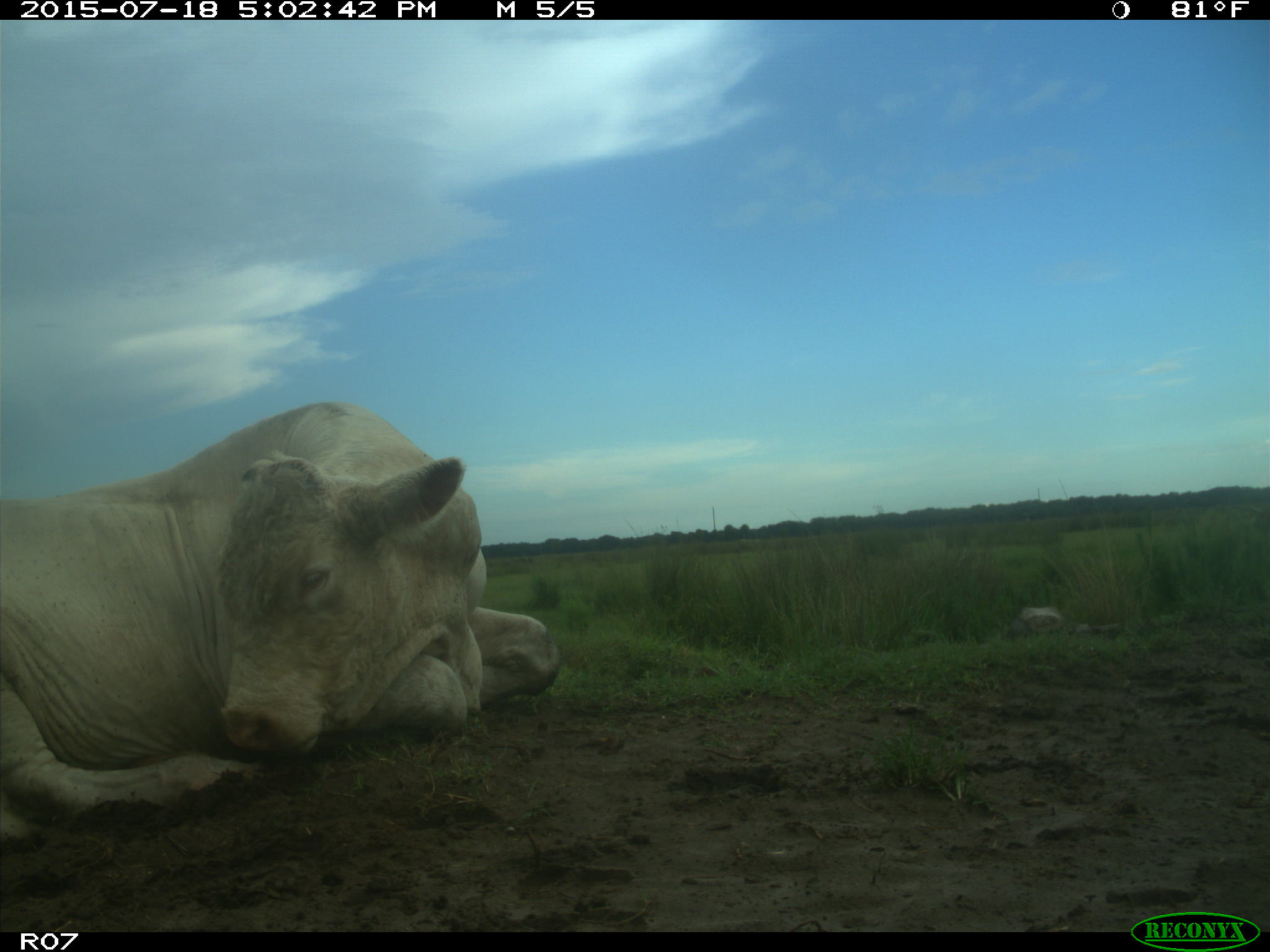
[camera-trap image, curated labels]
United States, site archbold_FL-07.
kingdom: Animalia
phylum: Chordata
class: Mammalia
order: Artiodactyla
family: Bovidae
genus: Bos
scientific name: Bos taurus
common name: domestic cow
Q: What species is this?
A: Bos taurus (domestic cow).